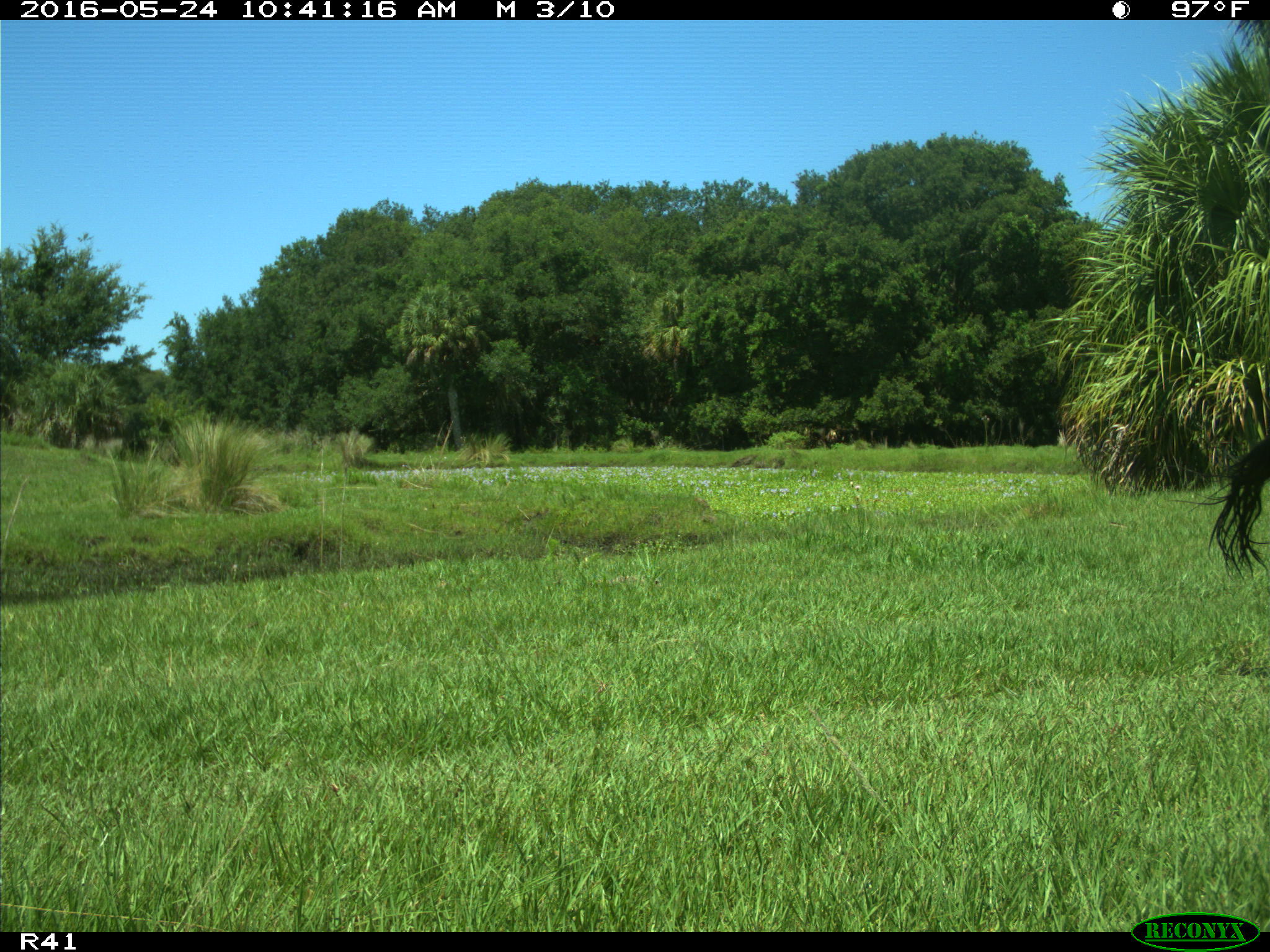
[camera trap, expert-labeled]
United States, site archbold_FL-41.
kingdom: Animalia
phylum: Chordata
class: Mammalia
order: Artiodactyla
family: Bovidae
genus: Bos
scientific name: Bos taurus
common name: domestic cow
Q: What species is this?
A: Bos taurus (domestic cow).